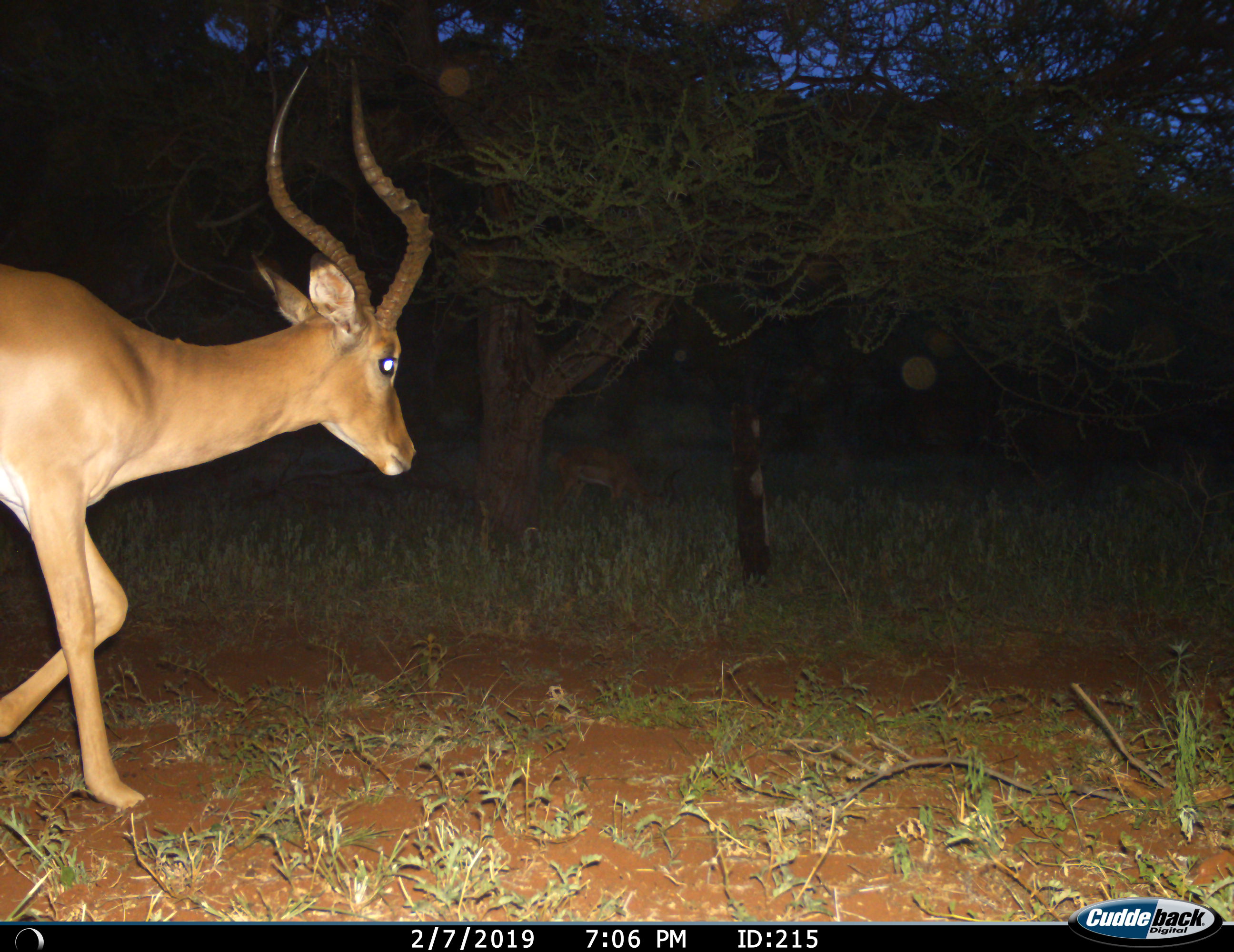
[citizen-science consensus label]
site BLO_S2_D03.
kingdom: Animalia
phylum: Chordata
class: Mammalia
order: Artiodactyla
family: Bovidae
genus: Aepyceros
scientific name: Aepyceros melampus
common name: impala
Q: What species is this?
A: Impala (Aepyceros melampus).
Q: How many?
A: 1.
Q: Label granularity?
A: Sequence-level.